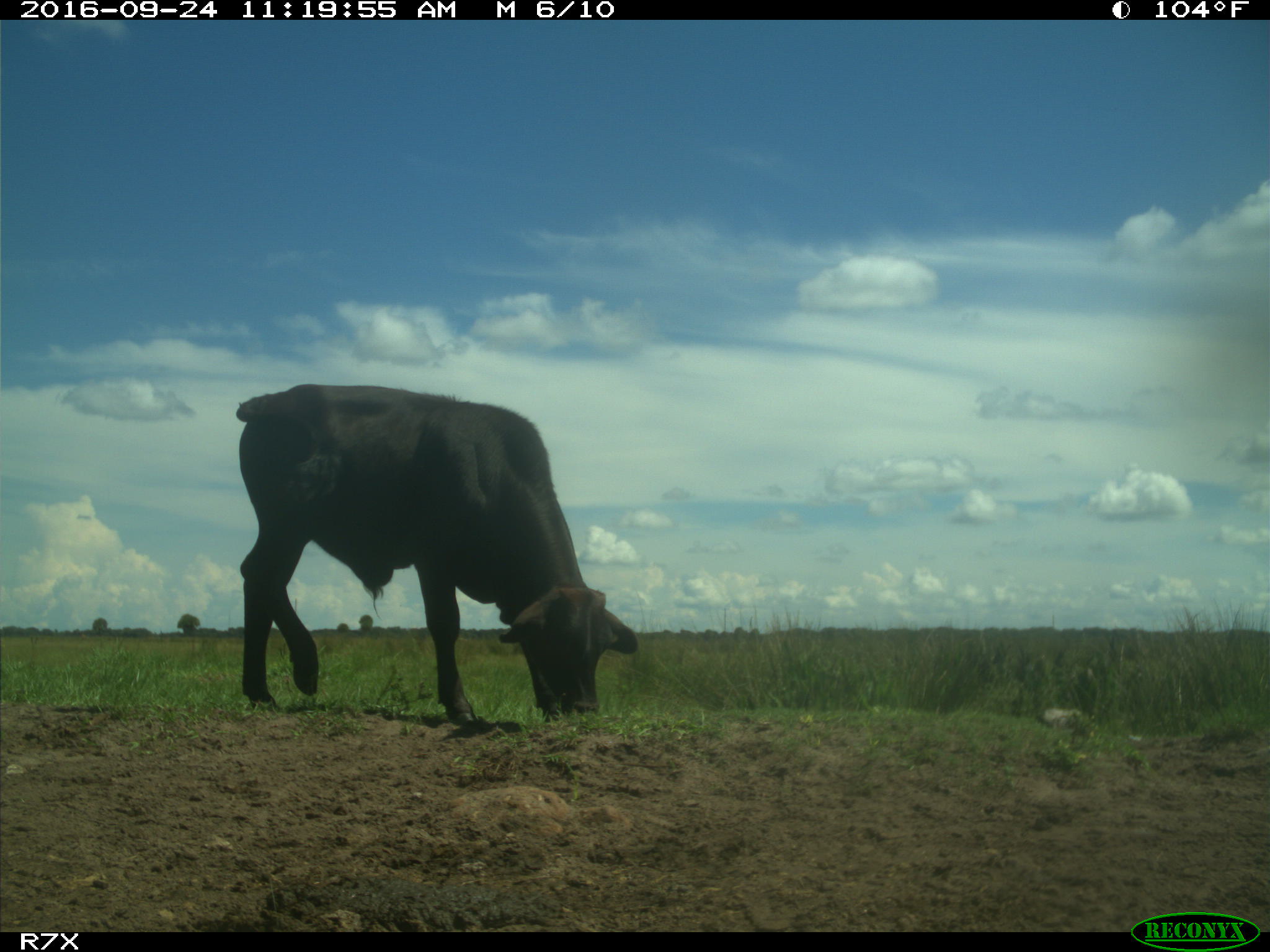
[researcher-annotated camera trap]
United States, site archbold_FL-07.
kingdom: Animalia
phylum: Chordata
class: Mammalia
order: Artiodactyla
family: Bovidae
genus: Bos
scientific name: Bos taurus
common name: domestic cow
Bos taurus (domestic cow).